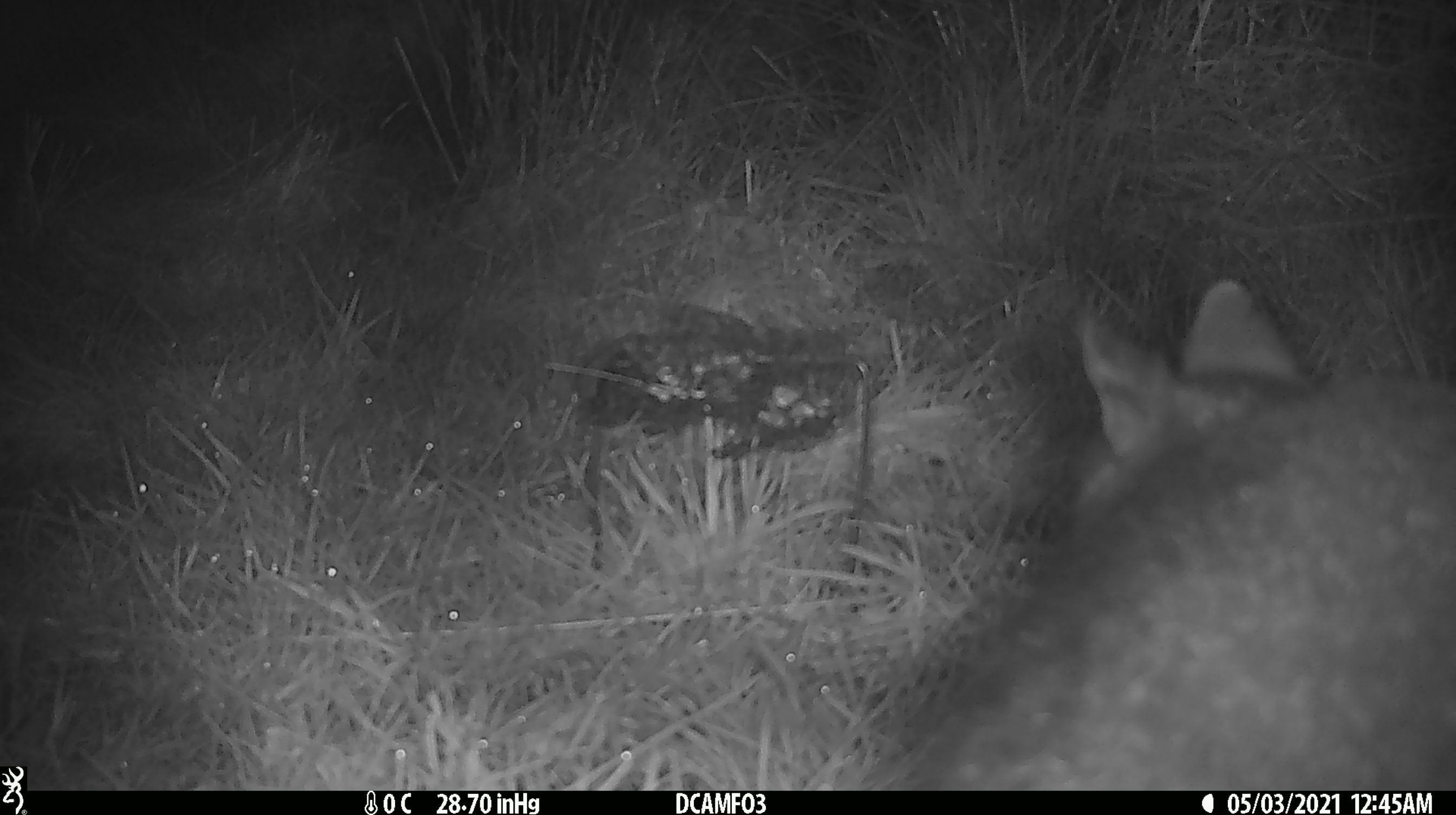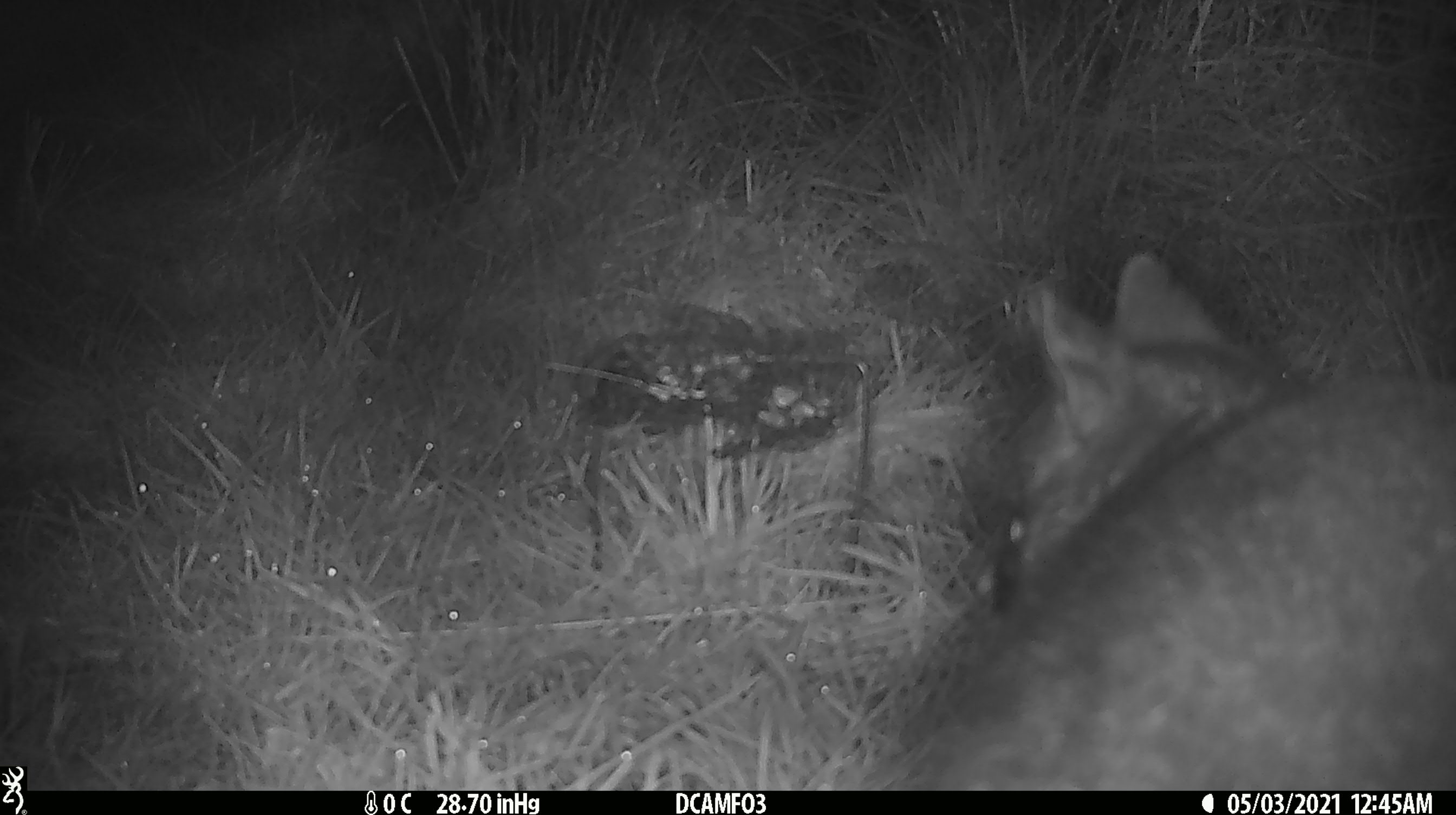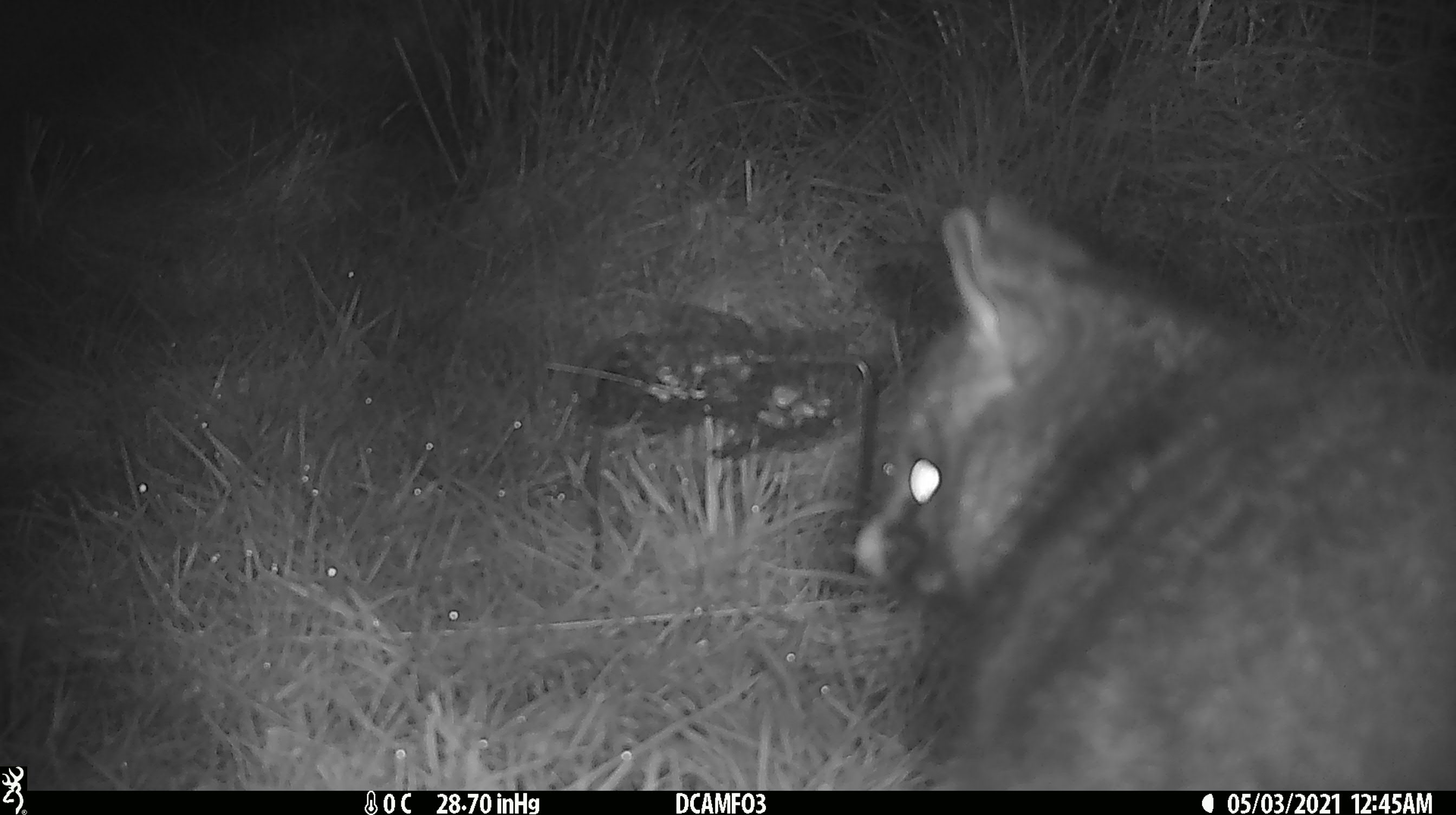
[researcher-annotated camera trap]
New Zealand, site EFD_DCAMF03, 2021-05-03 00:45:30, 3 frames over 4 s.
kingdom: Animalia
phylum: Chordata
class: Mammalia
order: Diprotodontia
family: Phalangeridae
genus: Trichosurus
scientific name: Trichosurus vulpecula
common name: common brushtail possum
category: possum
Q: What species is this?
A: Possum (common brushtail possum) (Trichosurus vulpecula).